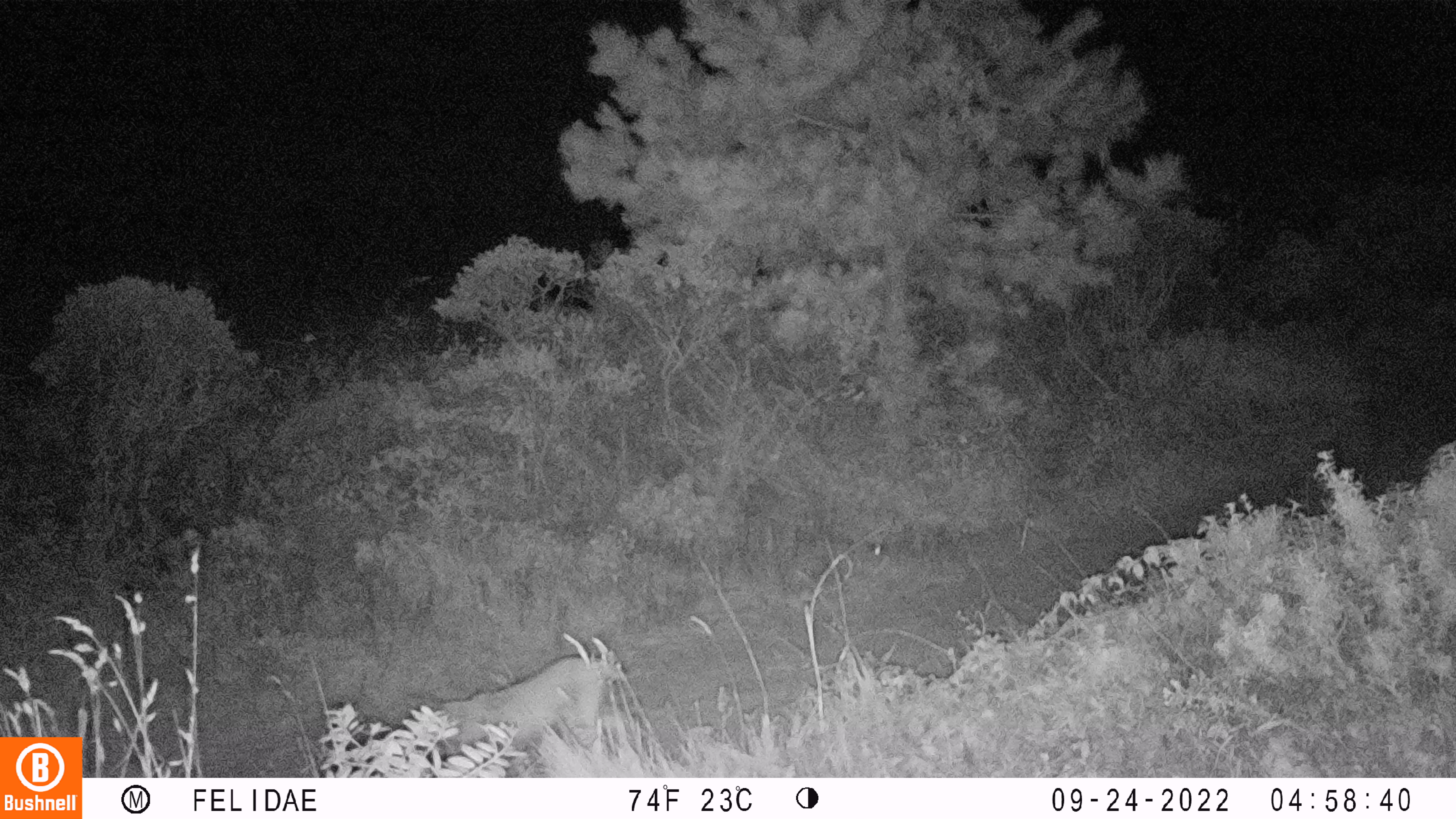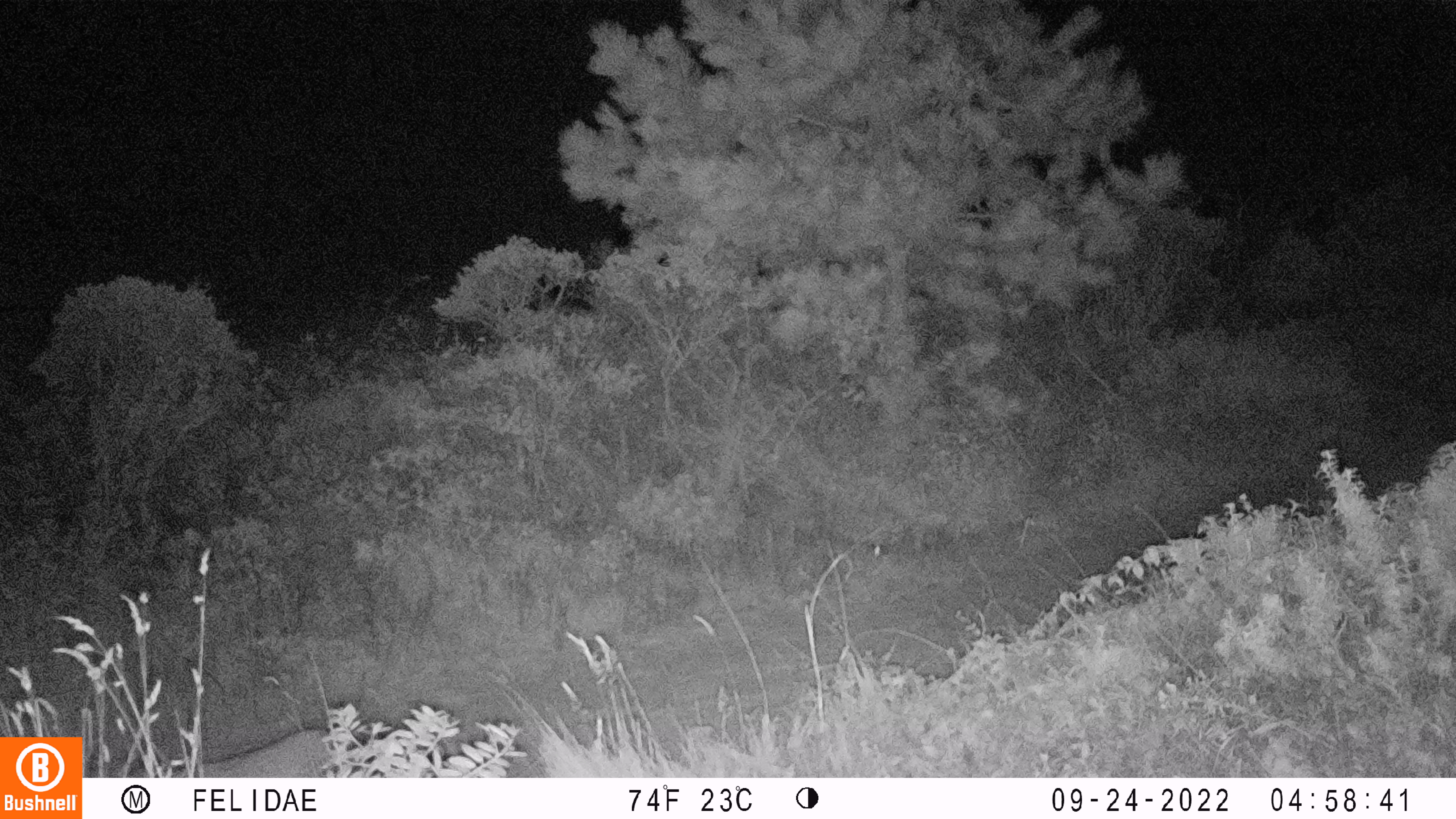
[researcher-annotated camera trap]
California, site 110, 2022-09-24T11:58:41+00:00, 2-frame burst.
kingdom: Animalia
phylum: Chordata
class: Mammalia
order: Carnivora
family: Felidae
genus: Lynx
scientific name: Lynx rufus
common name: bobcat